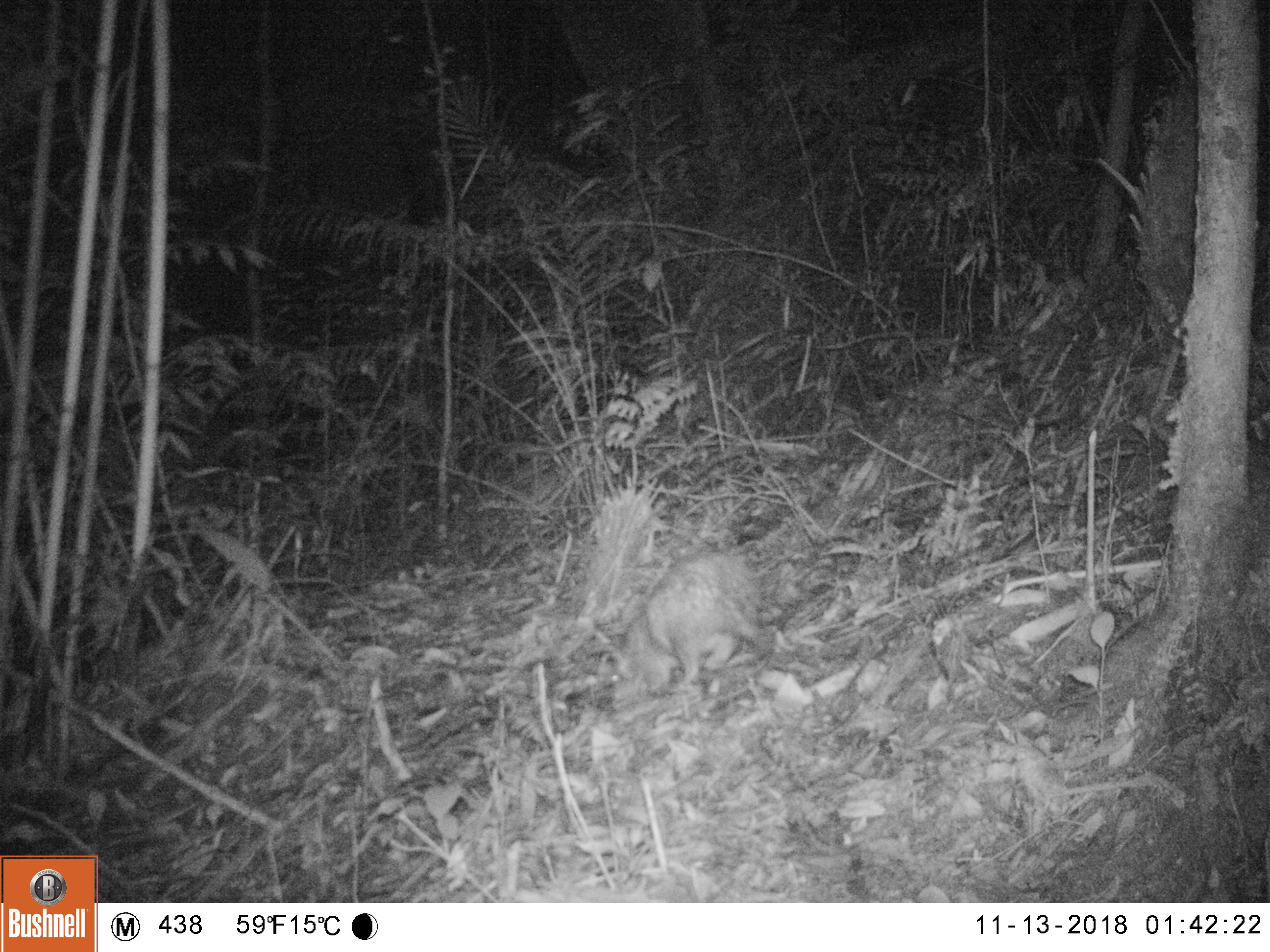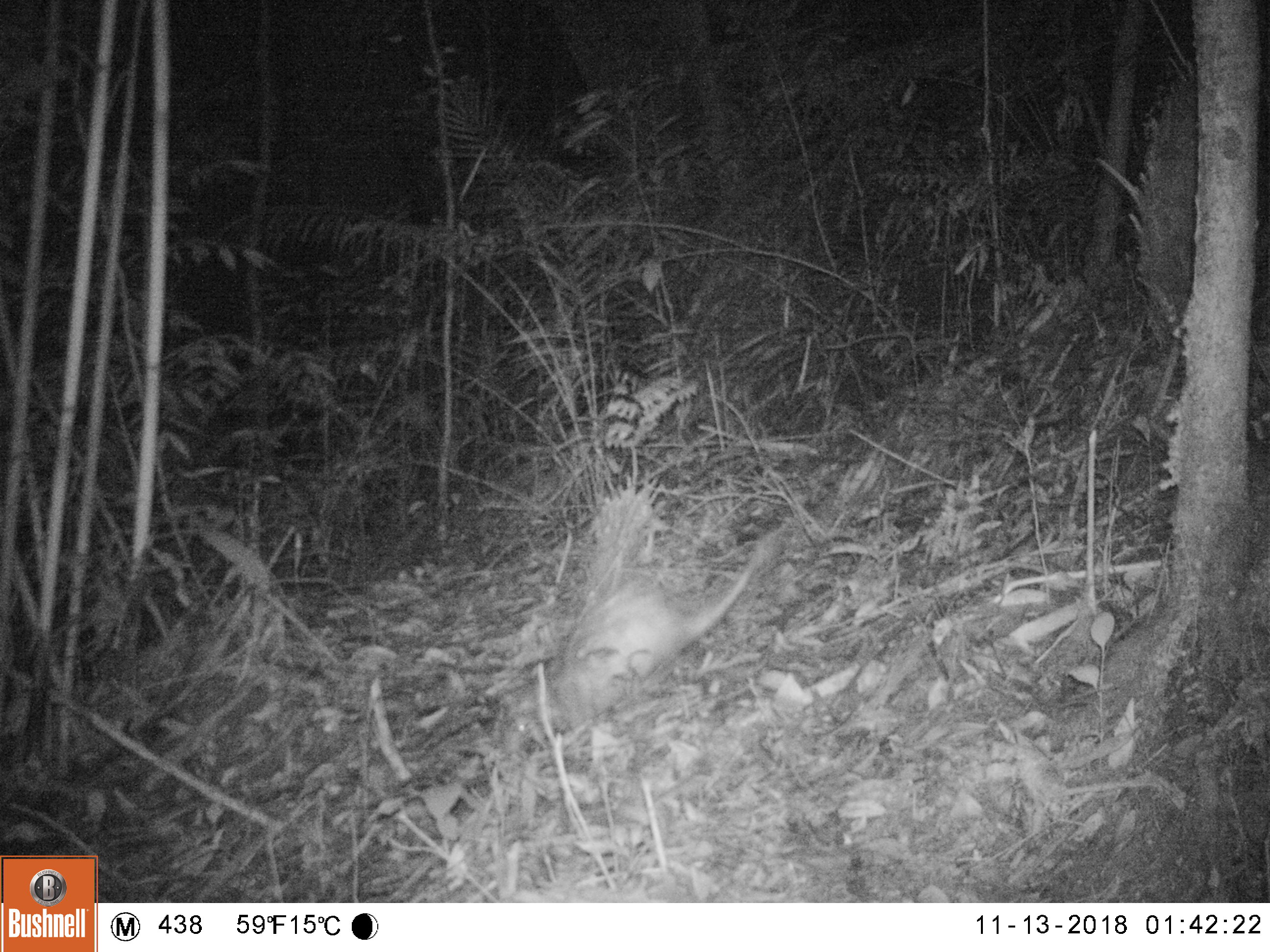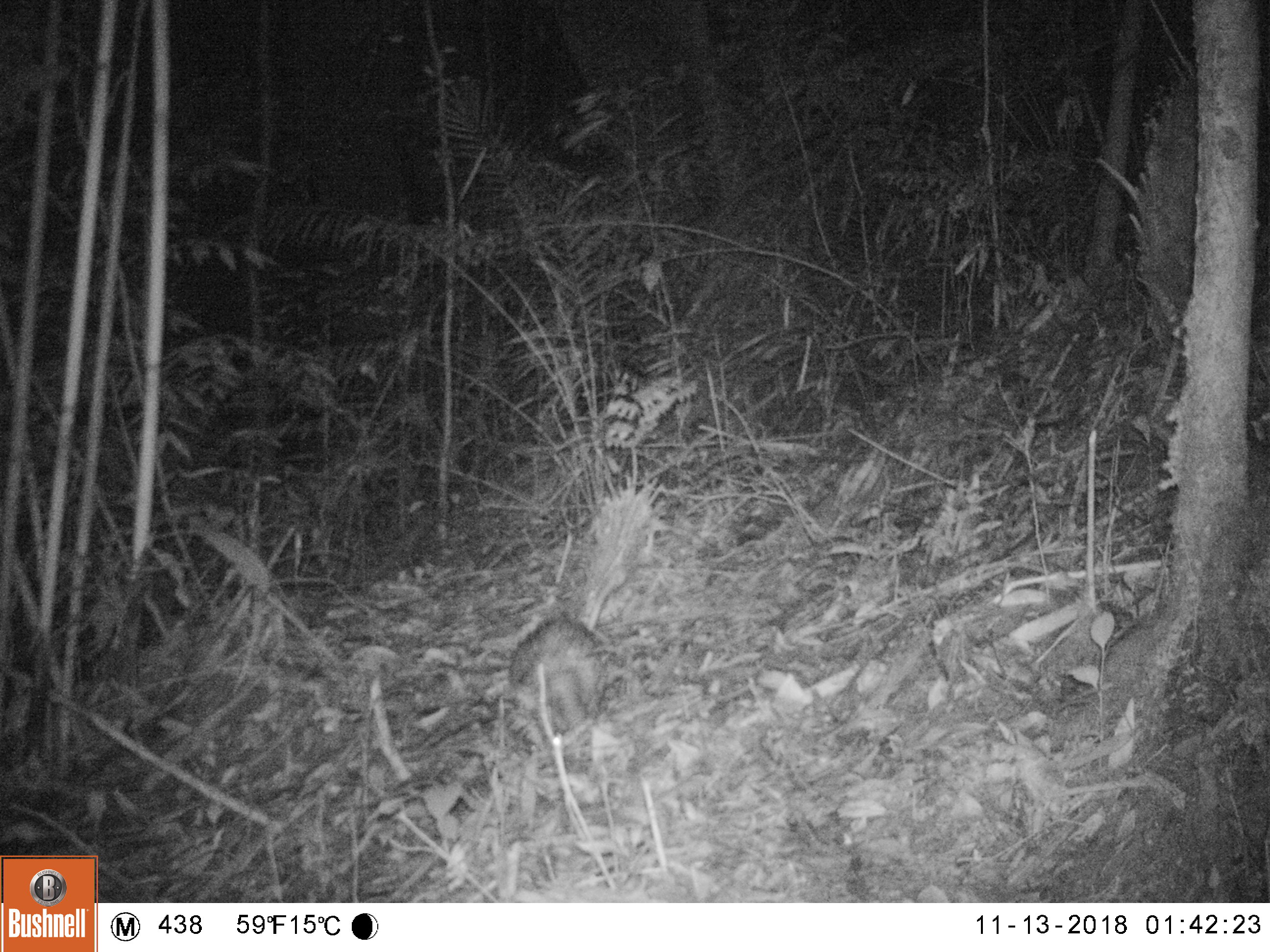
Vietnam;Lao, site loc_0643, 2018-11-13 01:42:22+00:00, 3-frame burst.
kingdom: Animalia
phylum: Chordata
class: Mammalia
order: Rodentia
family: Hystricidae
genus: Atherurus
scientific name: Atherurus macrourus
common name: asiatic brush-tailed porcupine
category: asiatic brush tailed porcupine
Asiatic brush tailed porcupine (asiatic brush-tailed porcupine) (Atherurus macrourus). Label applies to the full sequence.